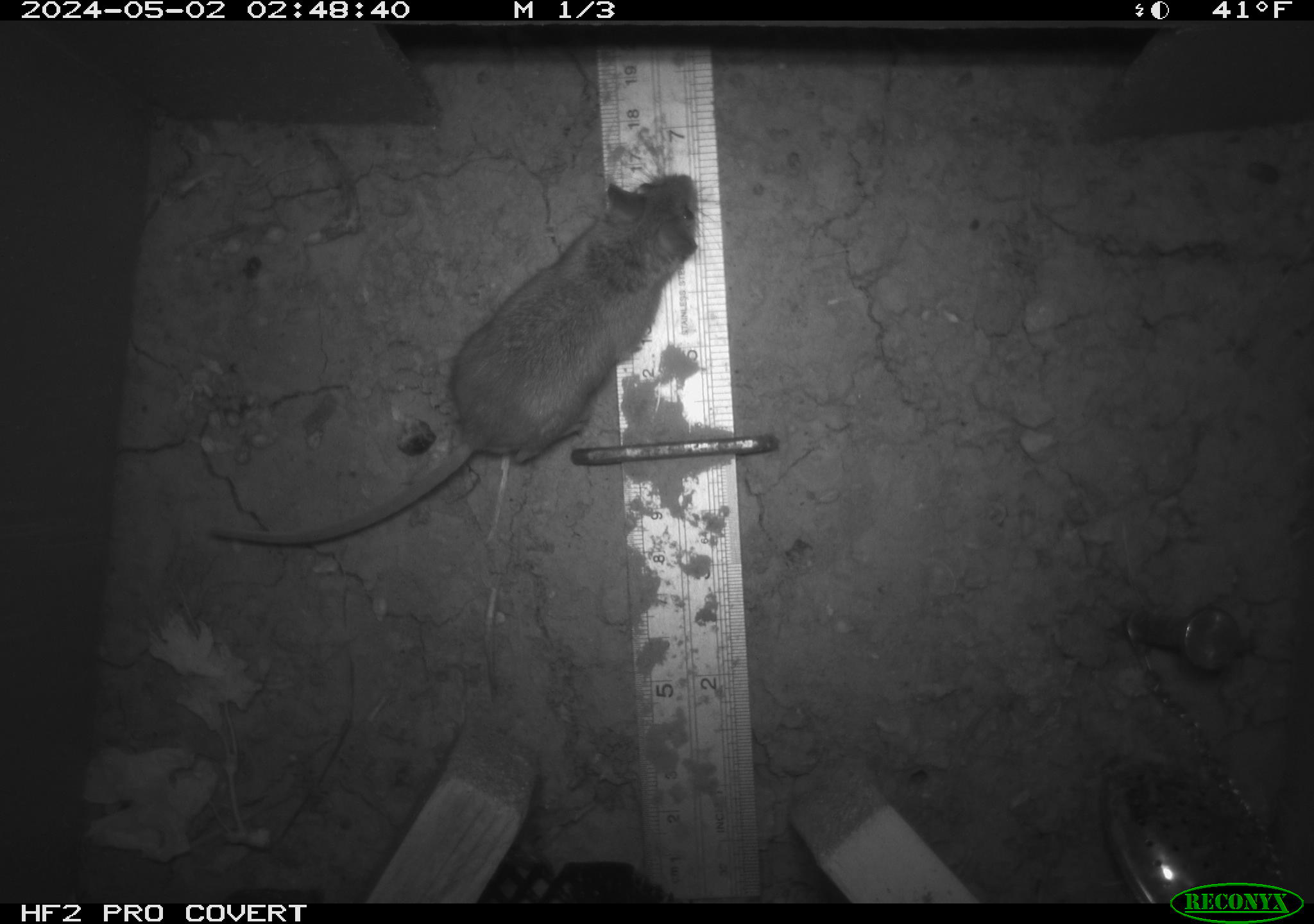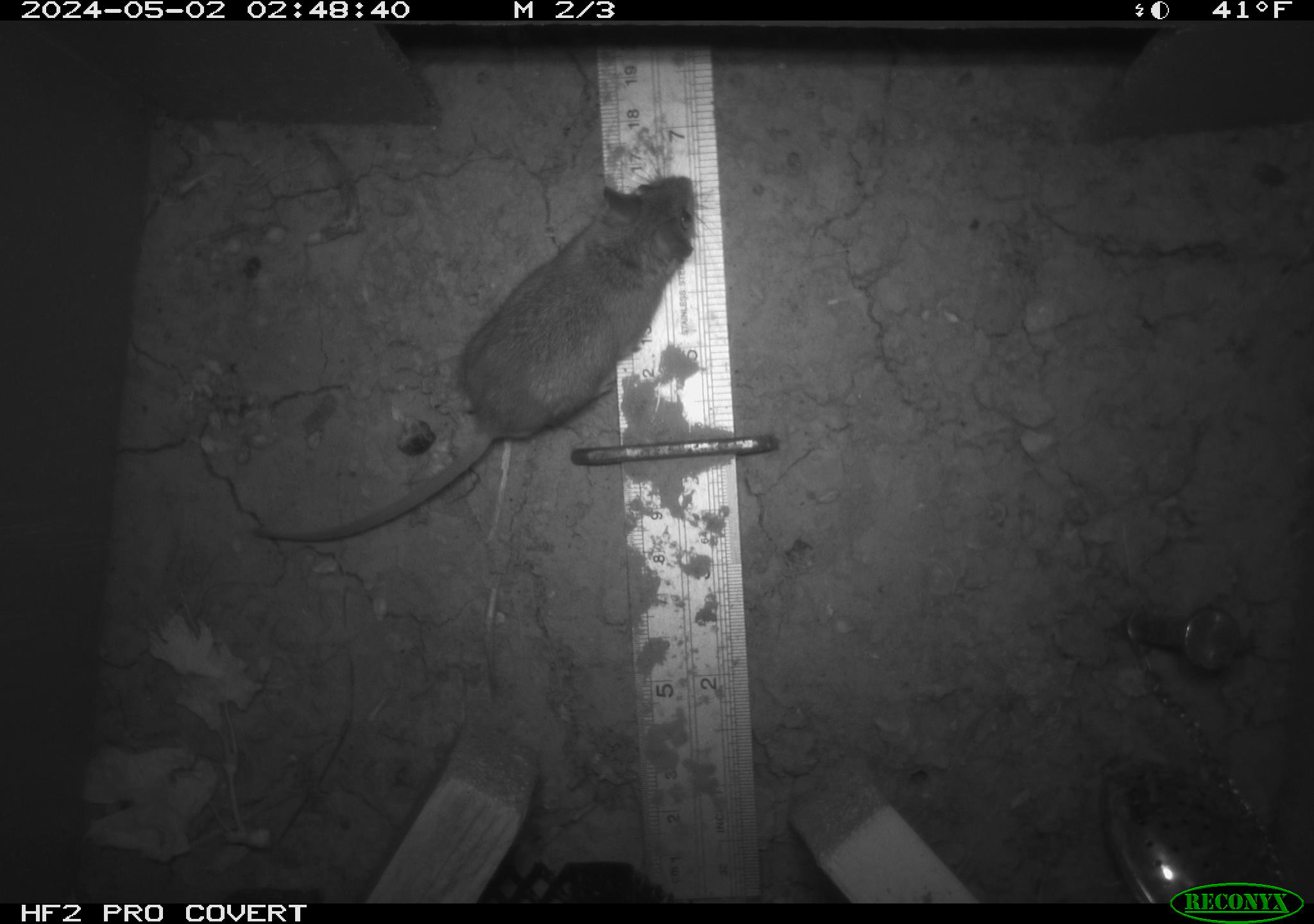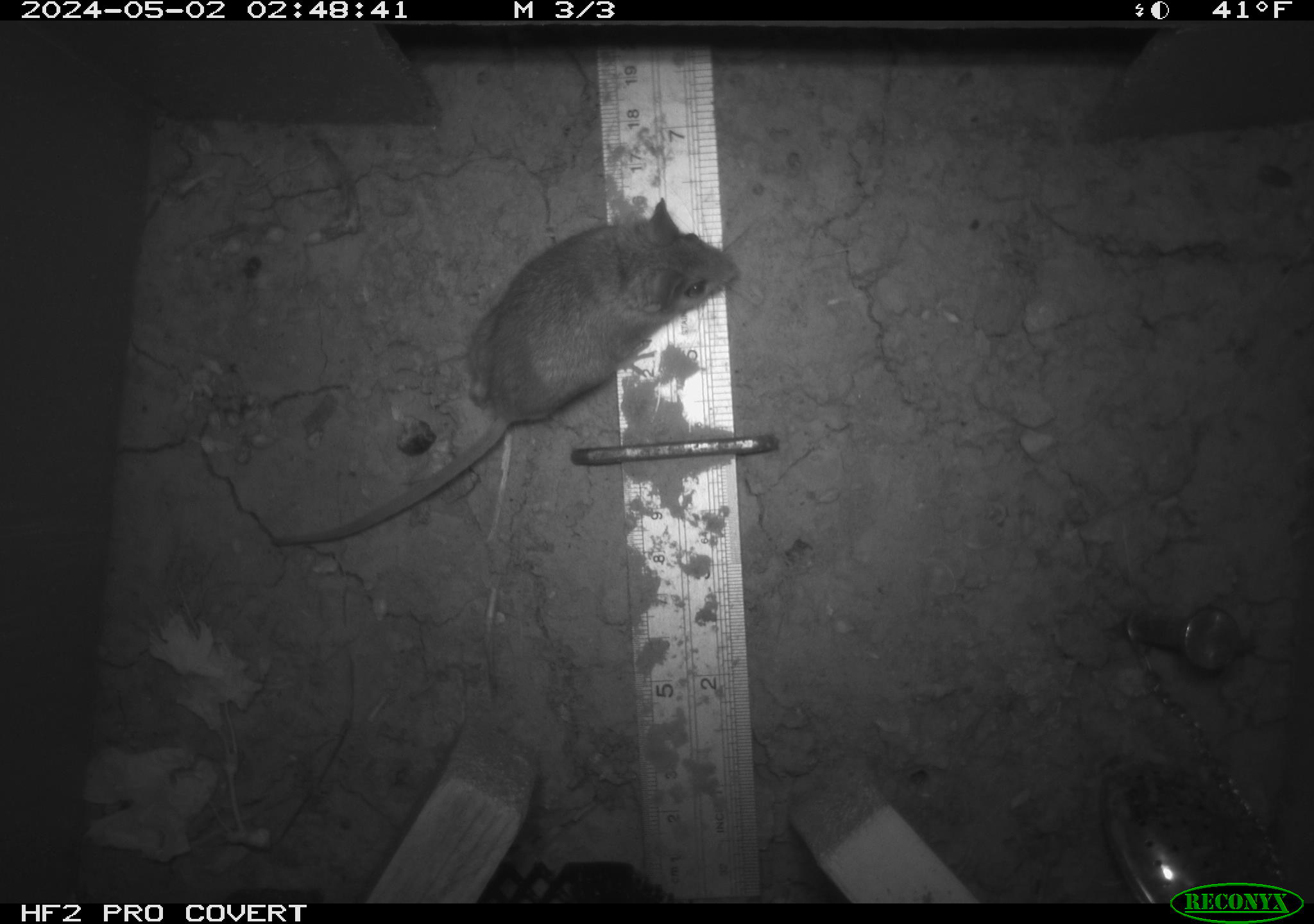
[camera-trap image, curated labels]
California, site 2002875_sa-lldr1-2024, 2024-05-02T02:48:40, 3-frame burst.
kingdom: Animalia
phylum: Chordata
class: Mammalia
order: Rodentia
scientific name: Rodentia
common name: mouse species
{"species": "mouse species (Rodentia)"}